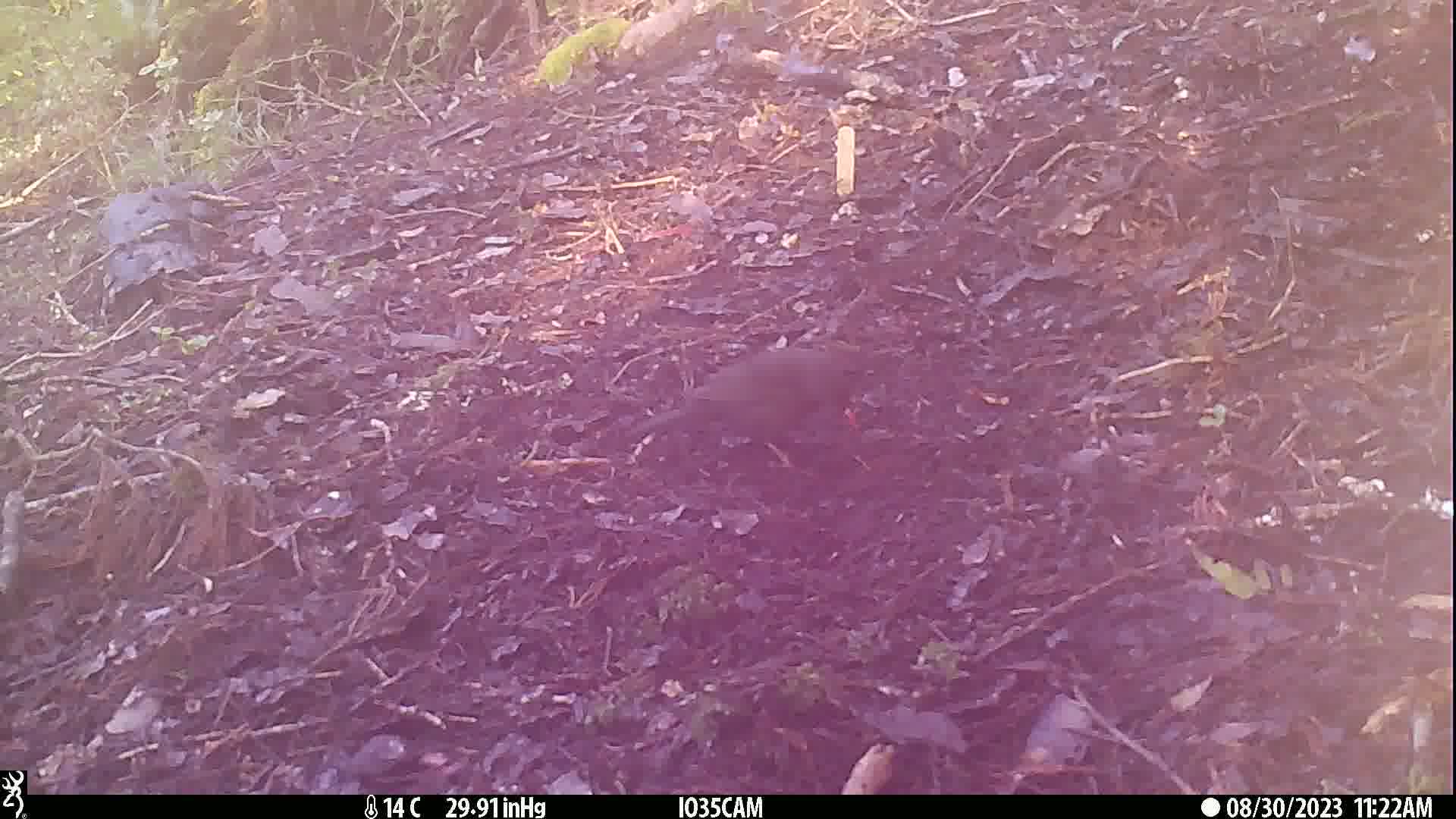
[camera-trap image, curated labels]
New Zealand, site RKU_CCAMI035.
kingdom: Animalia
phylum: Chordata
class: Aves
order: Passeriformes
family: Turdidae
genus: Turdus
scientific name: Turdus merula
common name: eurasian blackbird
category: blackbird